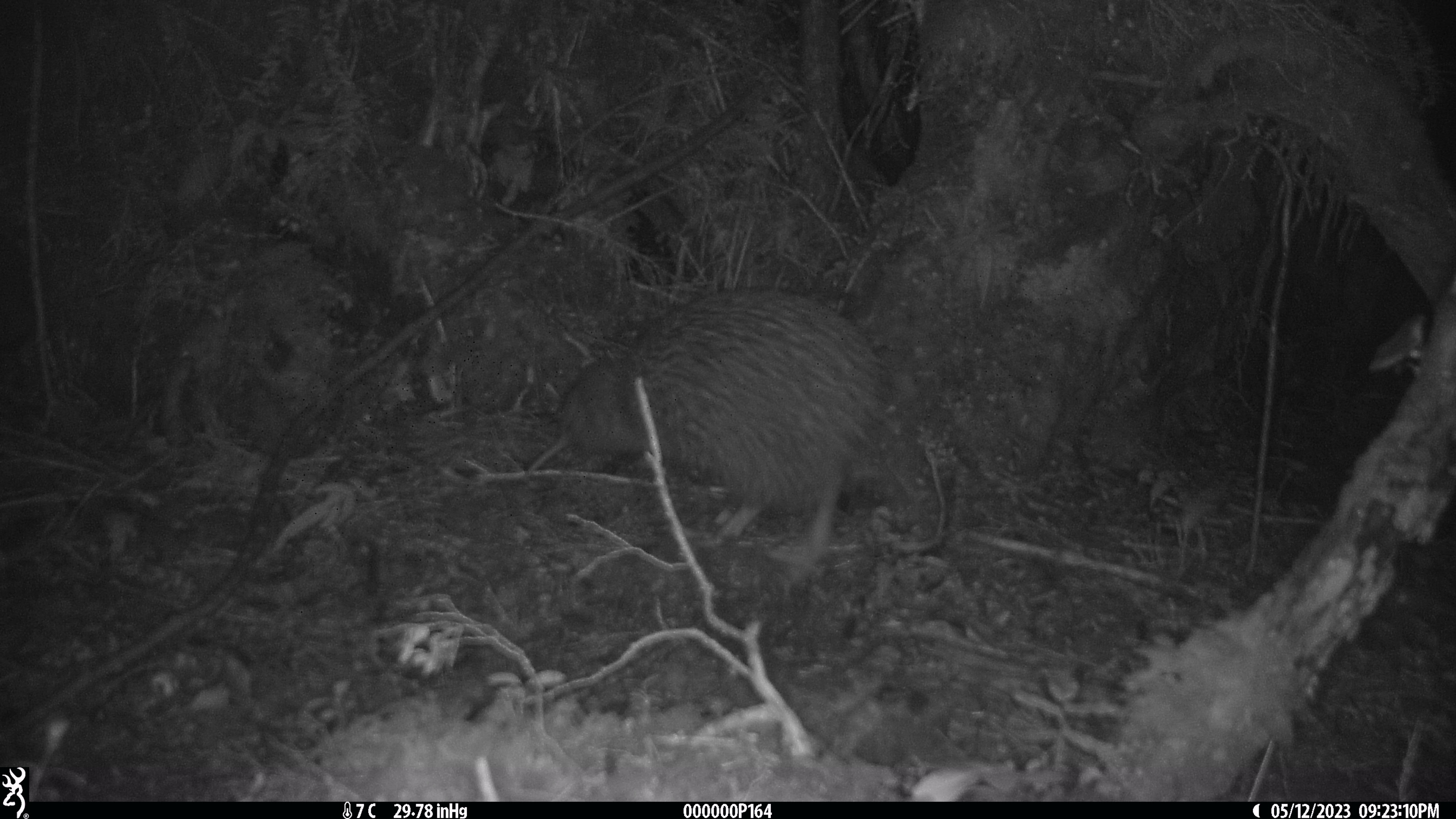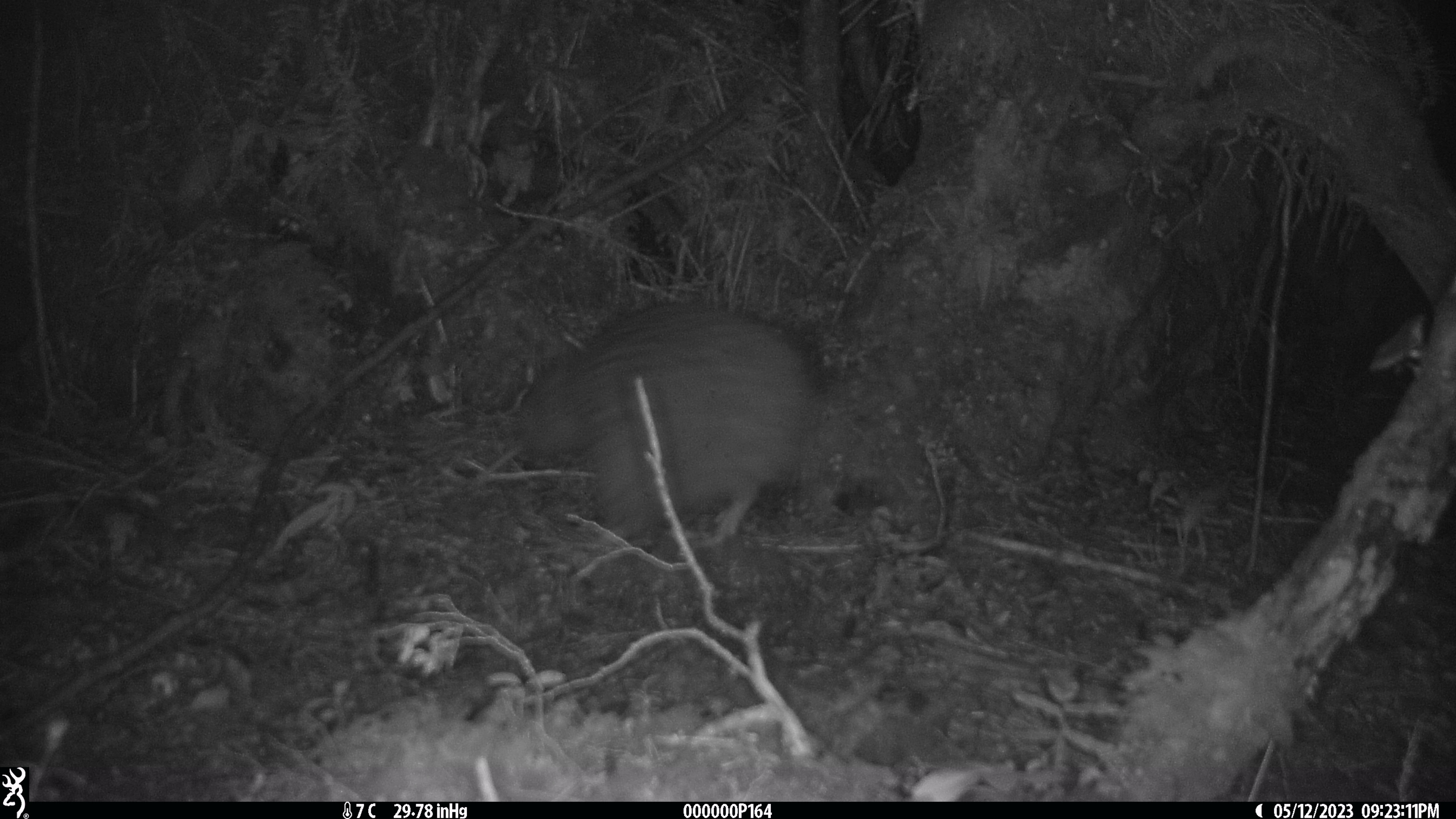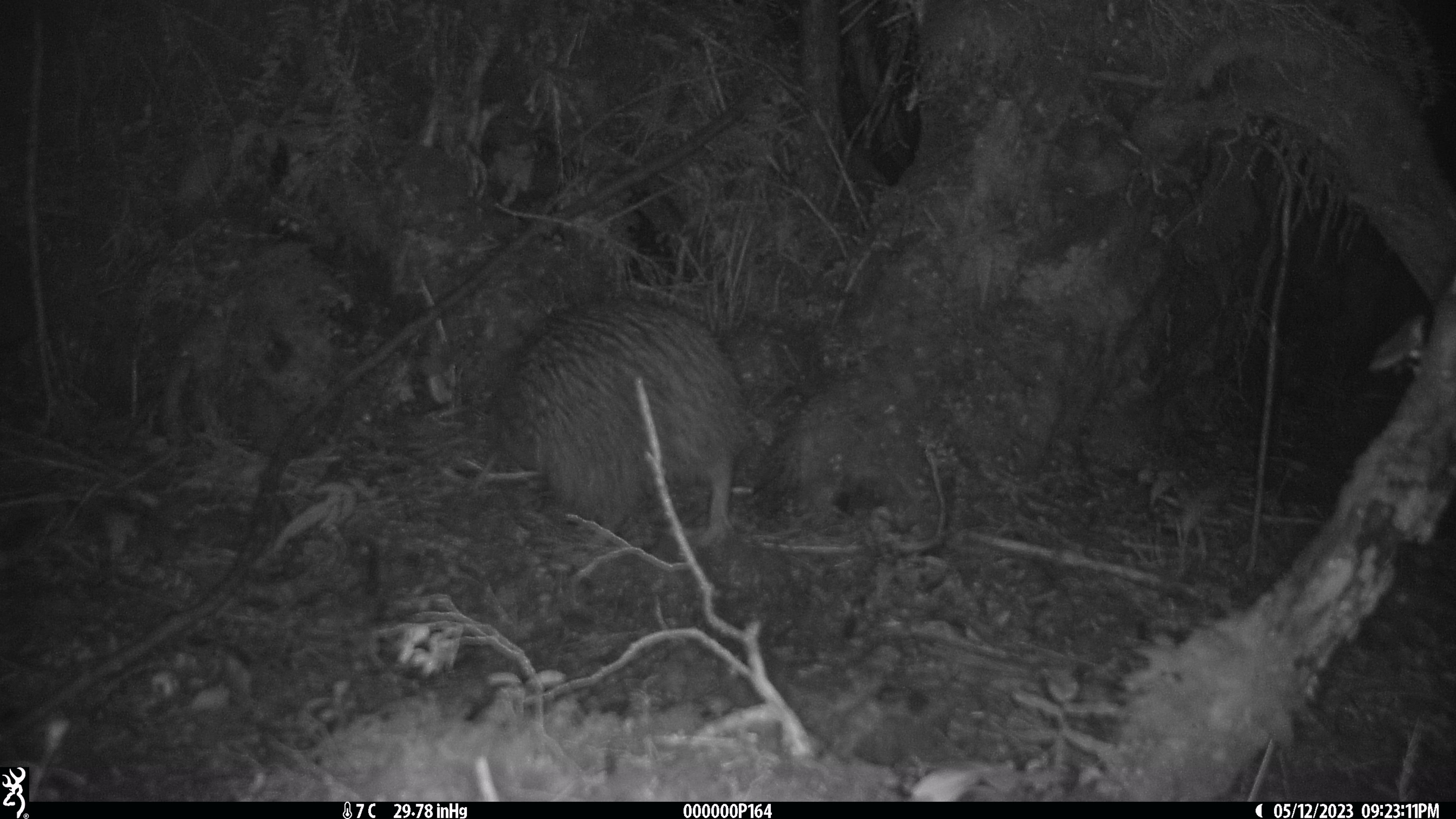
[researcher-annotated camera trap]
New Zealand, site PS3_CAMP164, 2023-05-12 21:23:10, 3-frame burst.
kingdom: Animalia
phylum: Chordata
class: Aves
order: Apterygiformes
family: Apterygidae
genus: Apteryx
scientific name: Apteryx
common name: kiwi